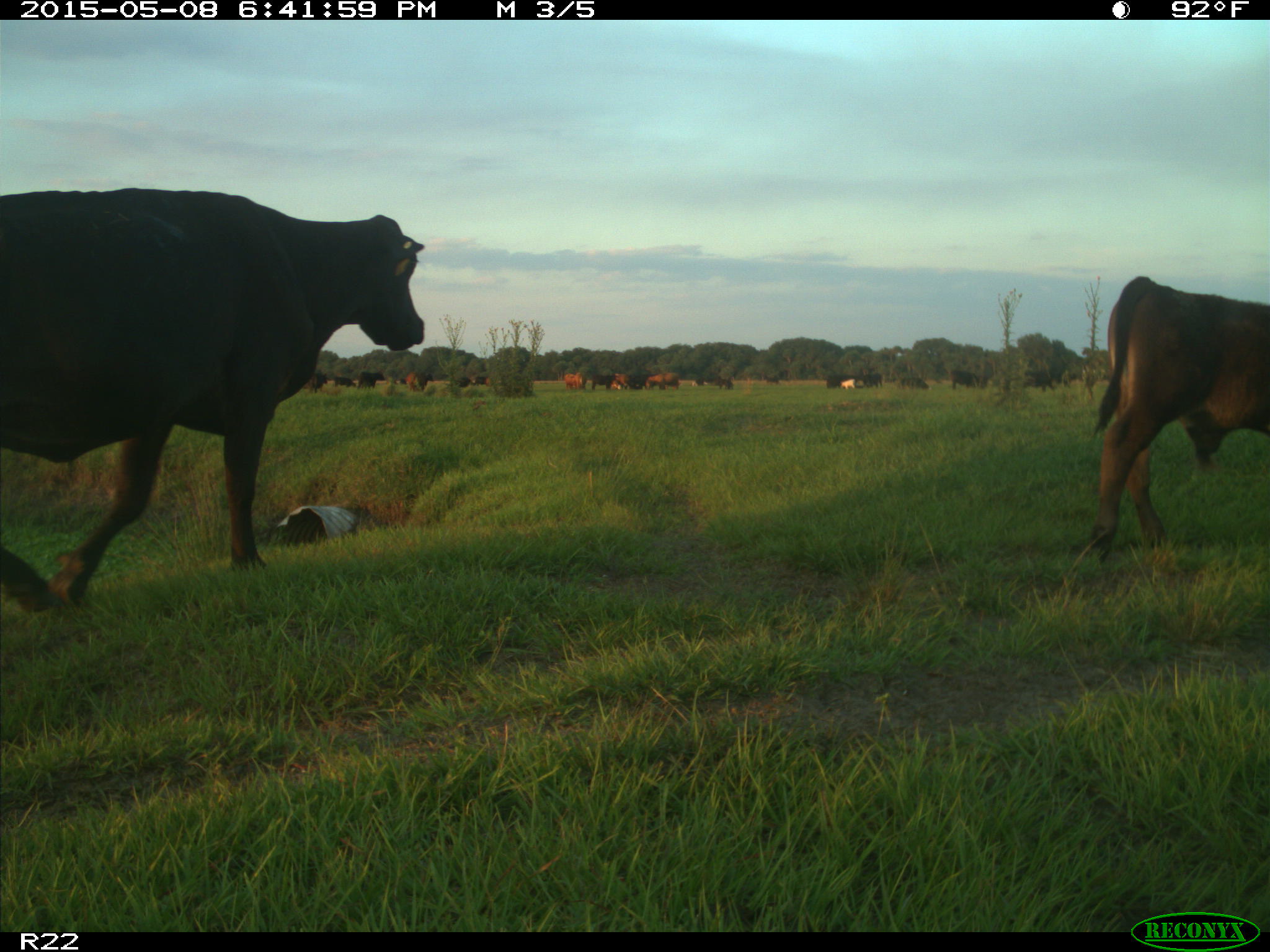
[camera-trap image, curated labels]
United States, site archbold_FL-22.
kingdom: Animalia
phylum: Chordata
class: Mammalia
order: Artiodactyla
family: Bovidae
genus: Bos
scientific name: Bos taurus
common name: domestic cow